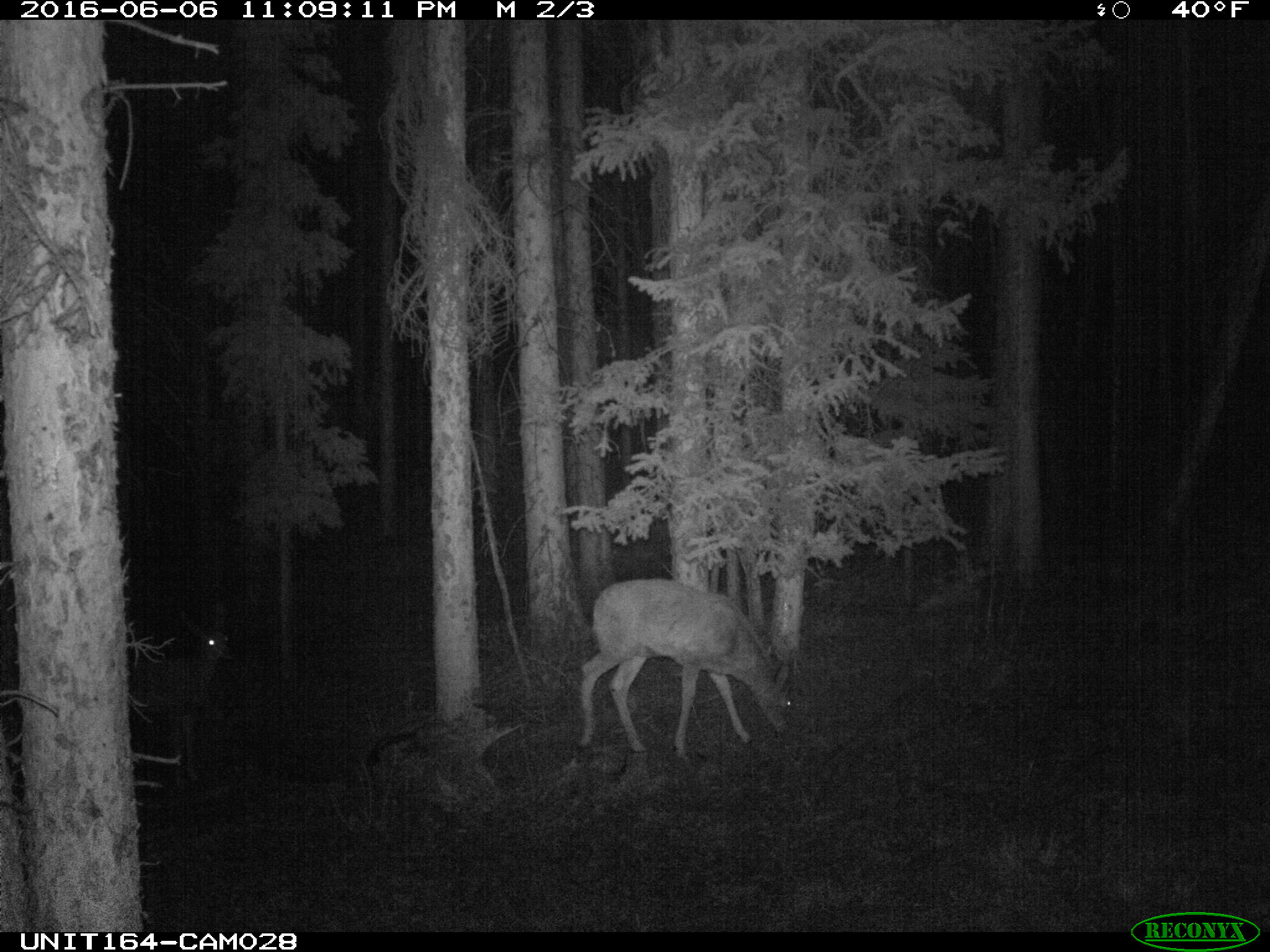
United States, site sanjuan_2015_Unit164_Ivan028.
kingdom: Animalia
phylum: Chordata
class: Mammalia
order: Artiodactyla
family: Cervidae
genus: Odocoileus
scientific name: Odocoileus hemionus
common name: mule deer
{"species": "Odocoileus hemionus (mule deer)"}